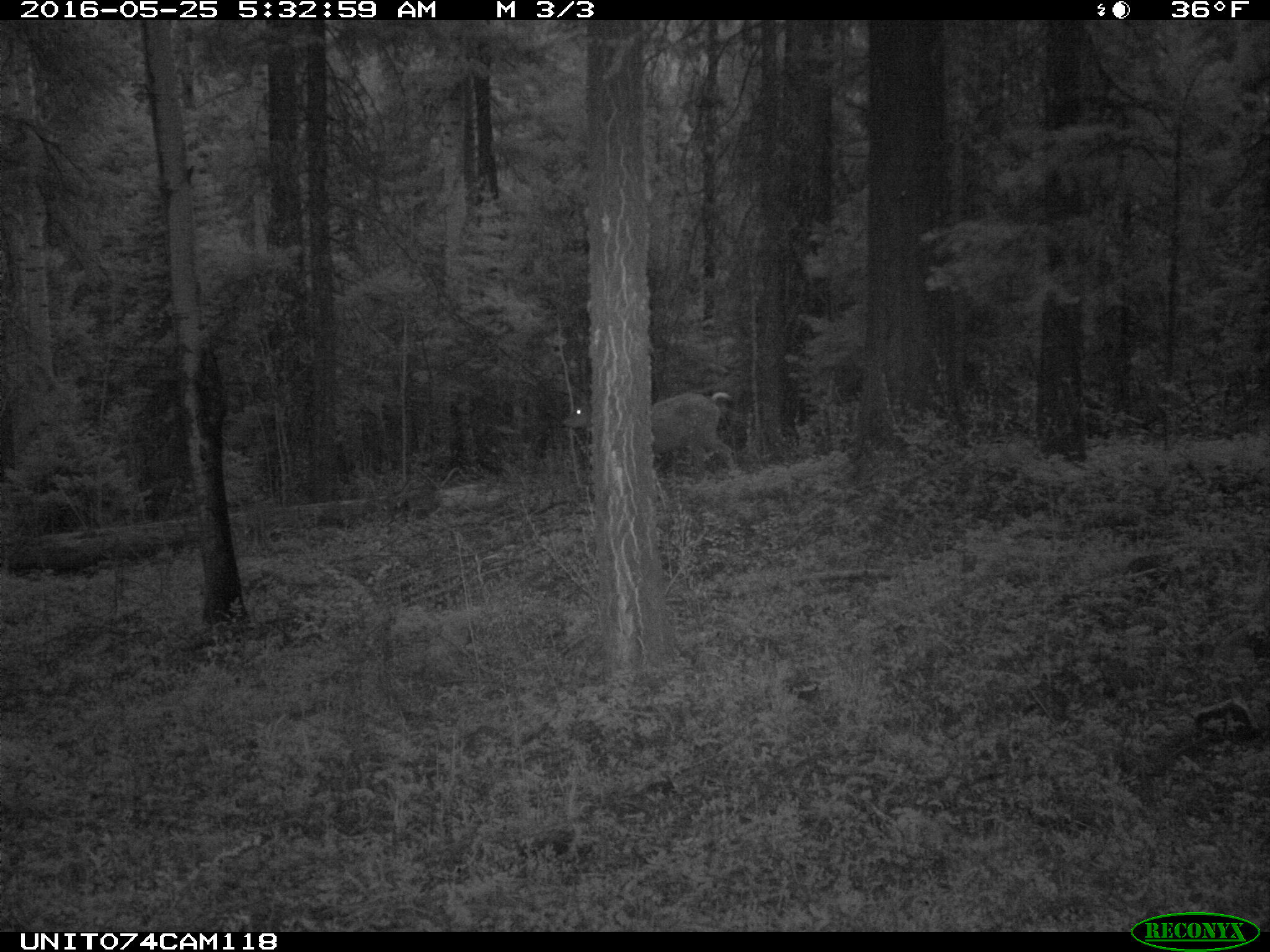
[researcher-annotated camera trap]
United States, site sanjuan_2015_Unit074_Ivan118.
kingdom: Animalia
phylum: Chordata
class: Mammalia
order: Artiodactyla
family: Cervidae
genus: Odocoileus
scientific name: Odocoileus hemionus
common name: mule deer